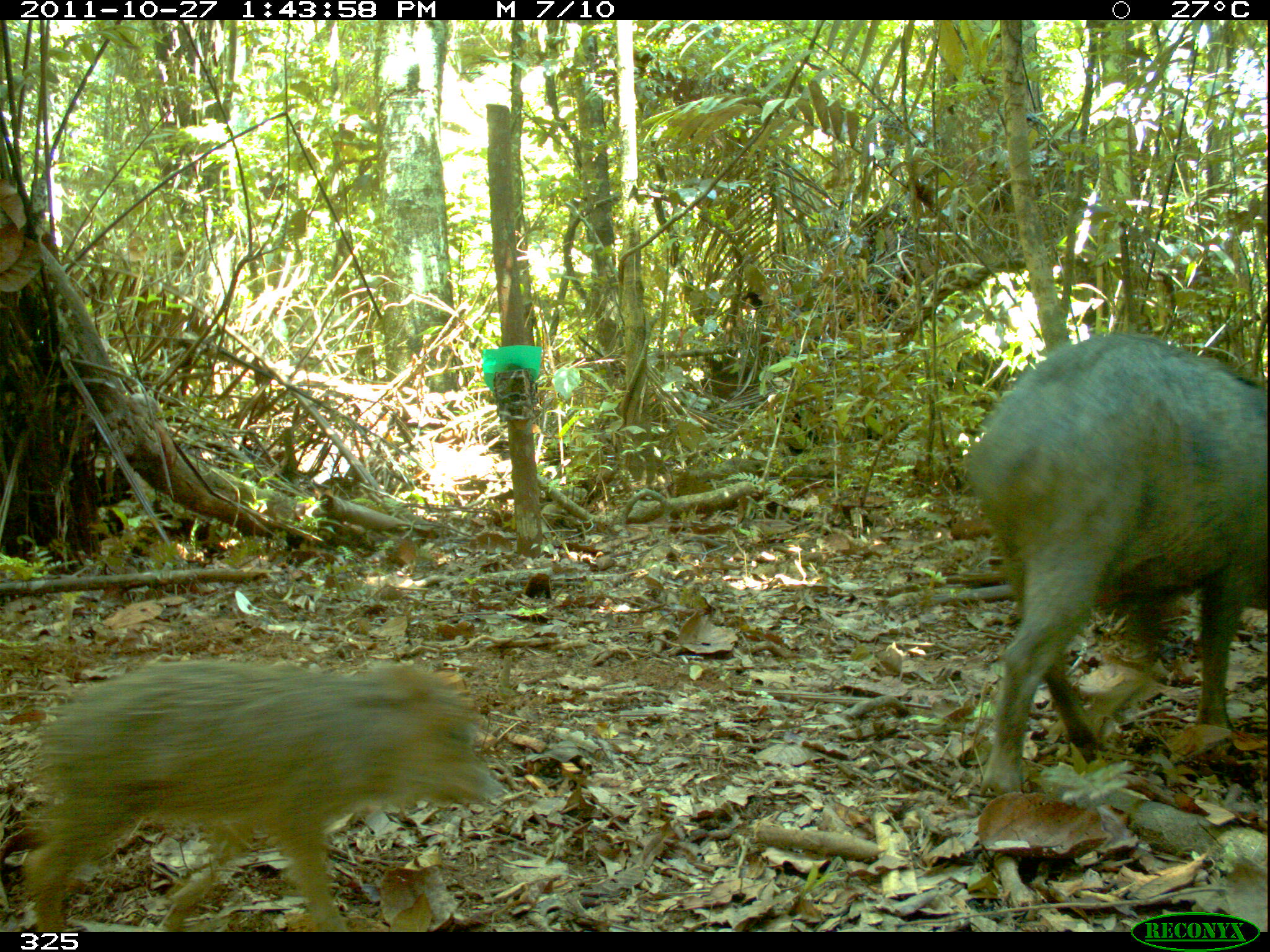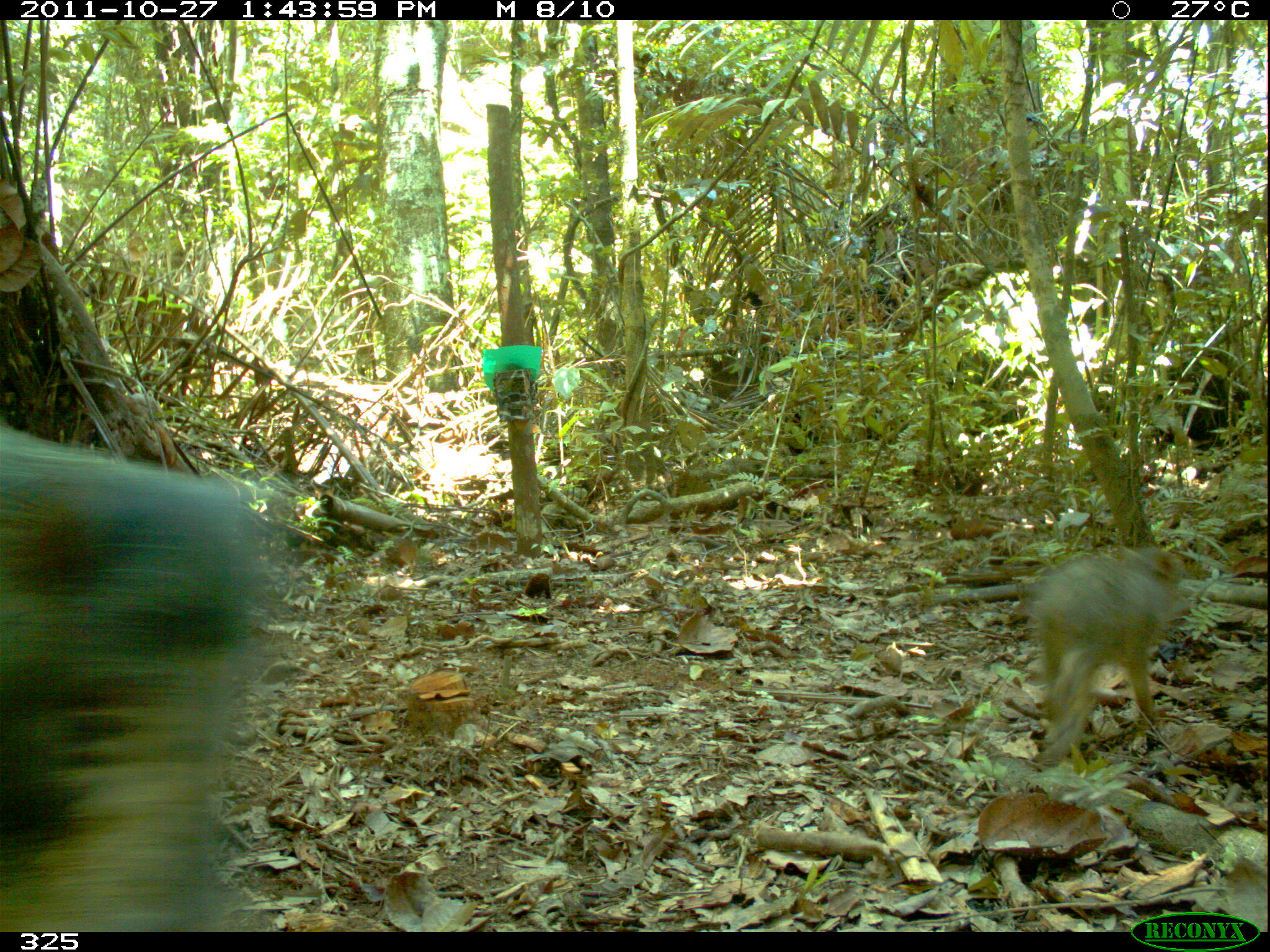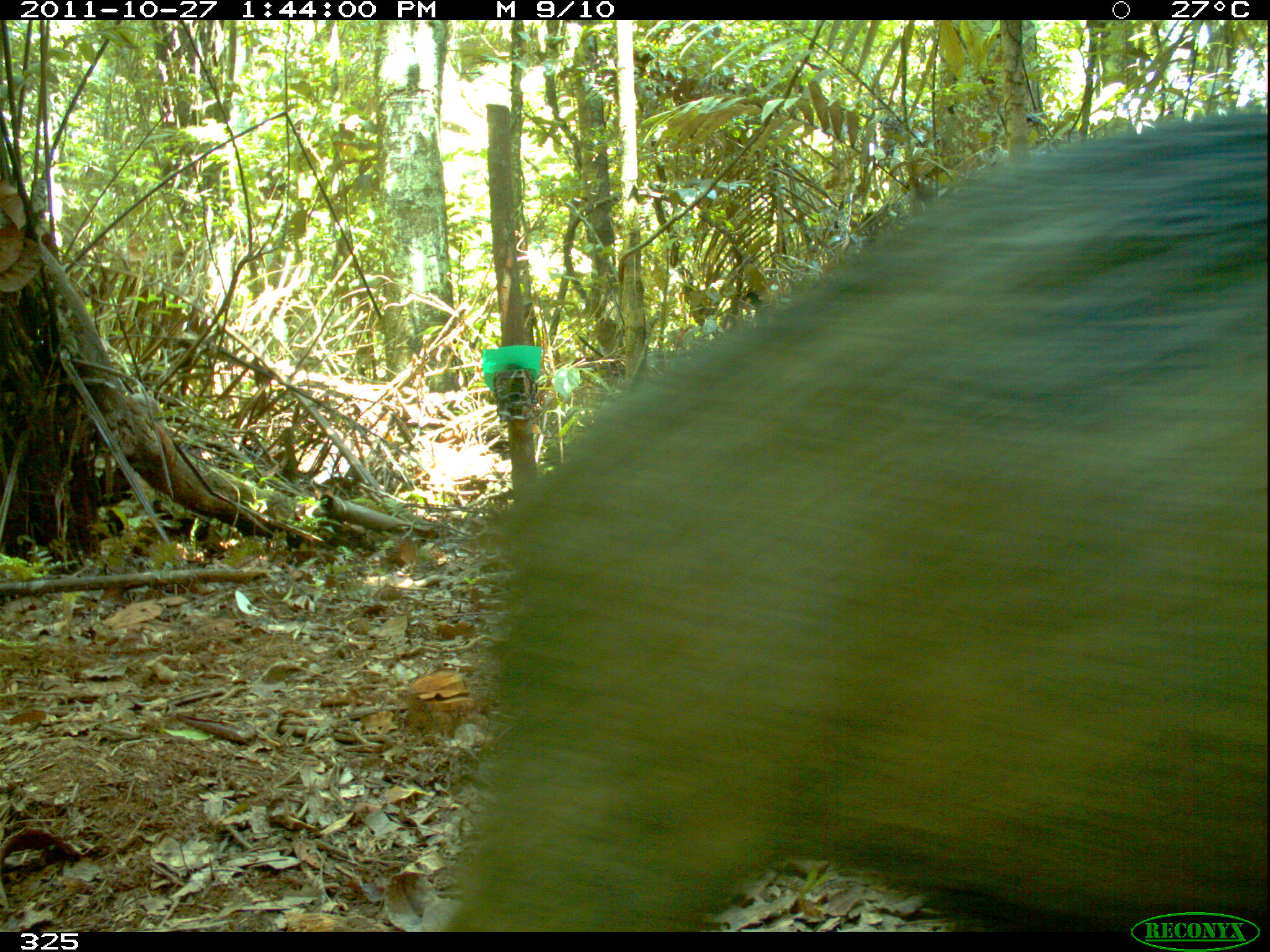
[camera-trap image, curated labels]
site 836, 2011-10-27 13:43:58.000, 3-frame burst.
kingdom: Animalia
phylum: Chordata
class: Mammalia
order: Artiodactyla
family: Tayassuidae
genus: Tayassu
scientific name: Tayassu pecari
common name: white-lipped peccary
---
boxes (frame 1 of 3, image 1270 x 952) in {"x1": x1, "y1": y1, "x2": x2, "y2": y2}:
tayassu pecari: {"x1": 964, "y1": 331, "x2": 1268, "y2": 798}; {"x1": 28, "y1": 662, "x2": 504, "y2": 932}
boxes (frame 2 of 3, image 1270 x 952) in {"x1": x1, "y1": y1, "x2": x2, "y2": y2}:
tayassu pecari: {"x1": 0, "y1": 421, "x2": 271, "y2": 932}; {"x1": 1026, "y1": 544, "x2": 1190, "y2": 767}